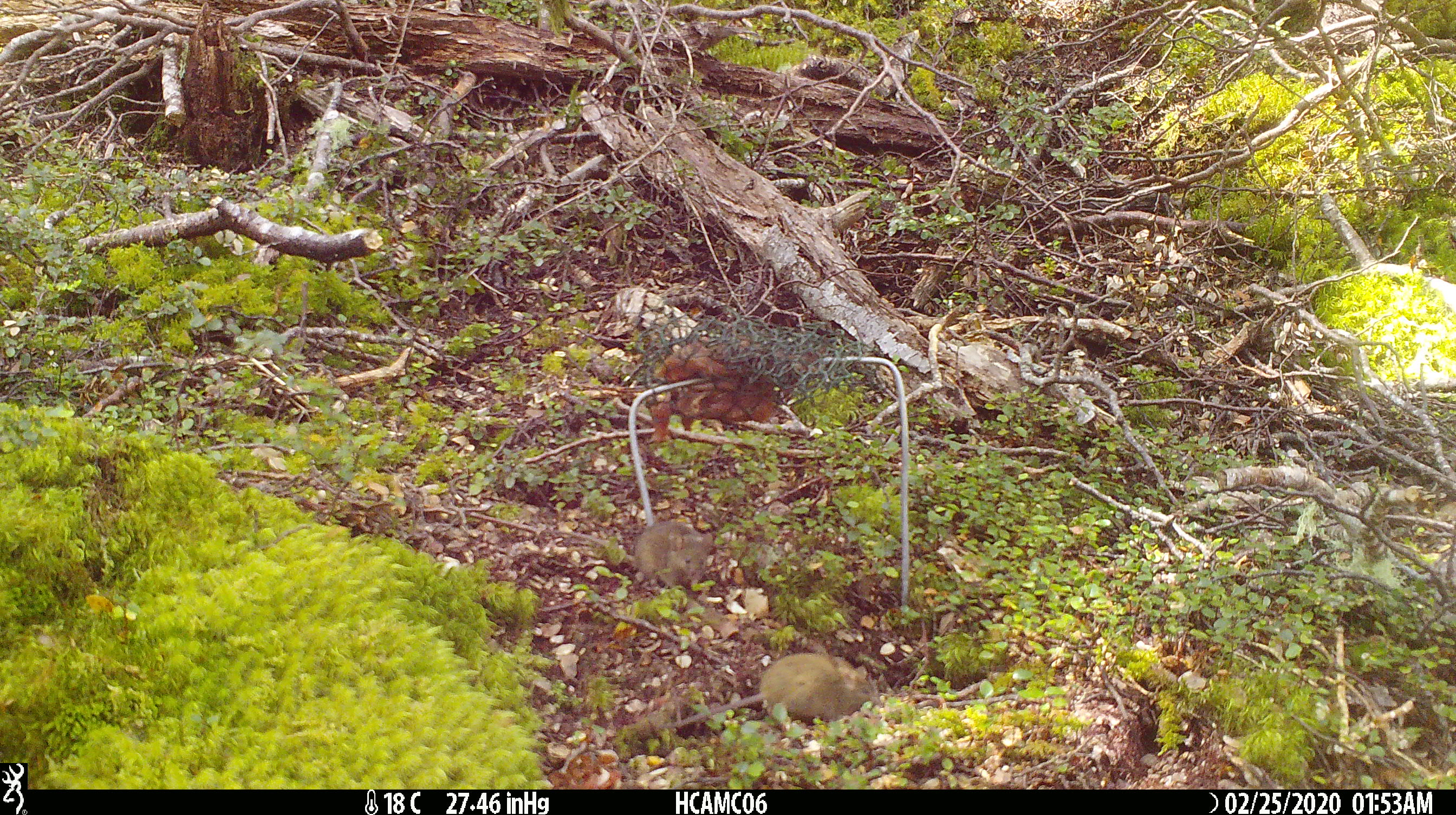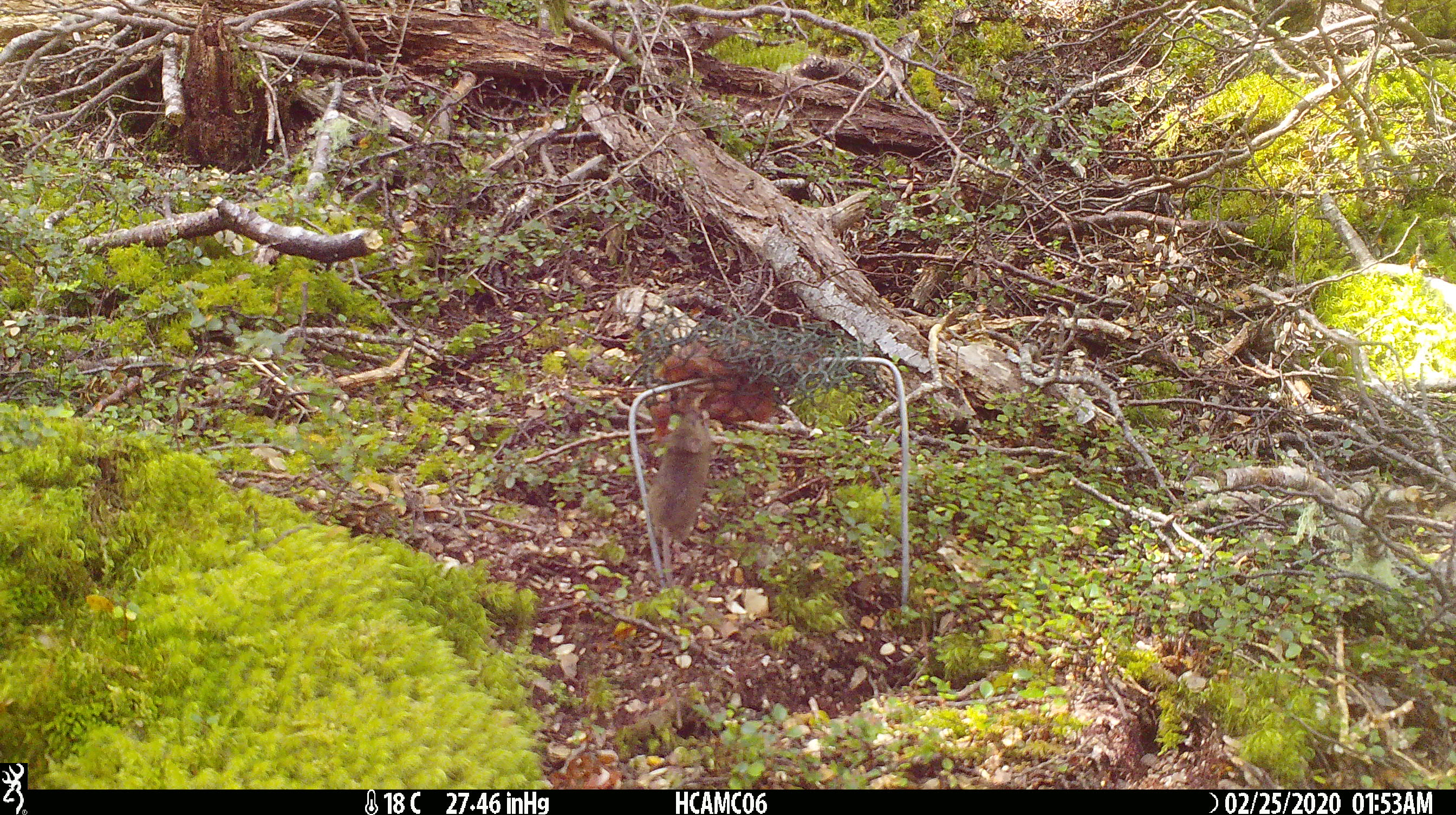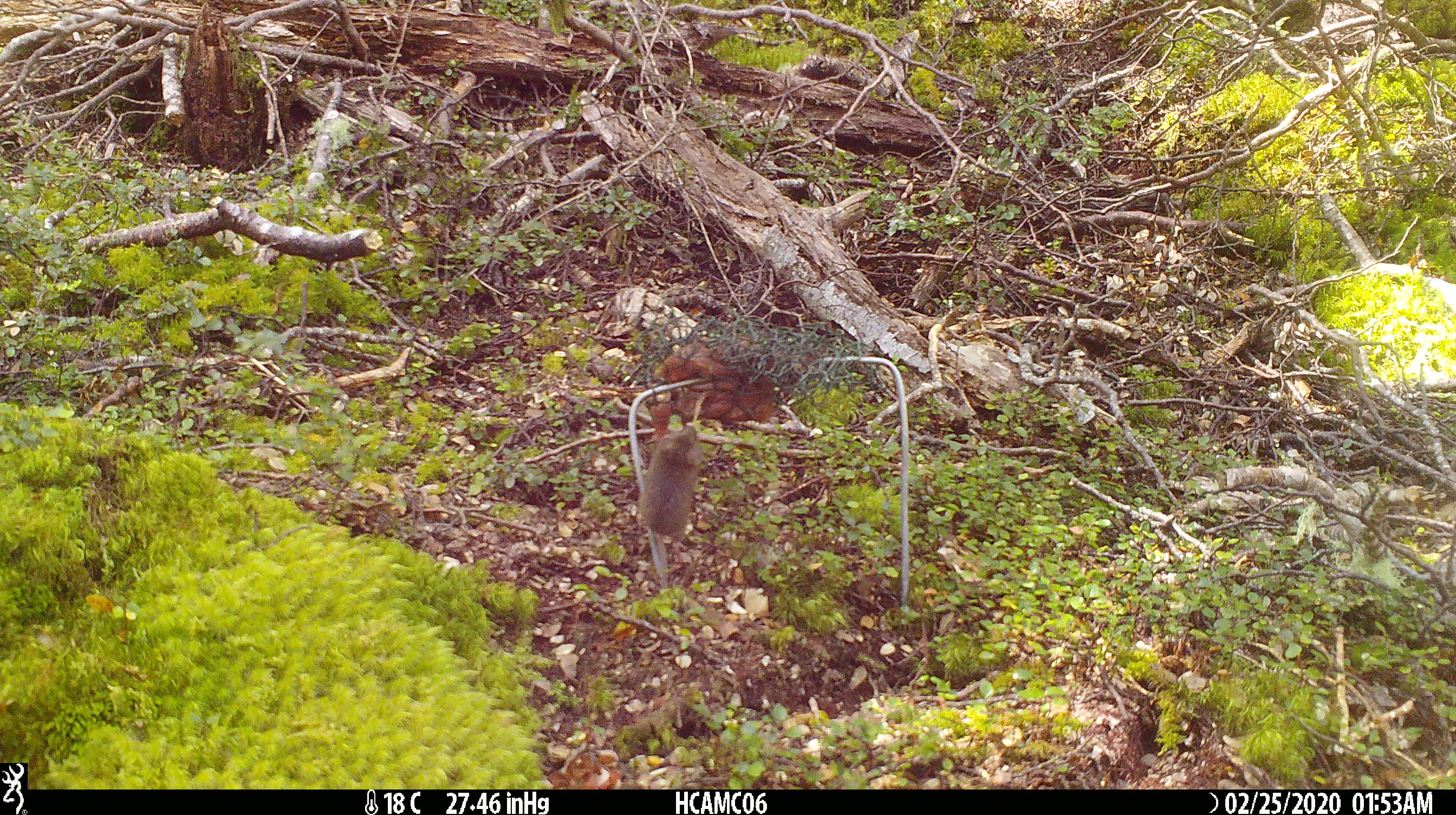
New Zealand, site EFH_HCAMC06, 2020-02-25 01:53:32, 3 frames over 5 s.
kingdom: Animalia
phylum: Chordata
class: Mammalia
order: Rodentia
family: Muridae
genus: Mus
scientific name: Mus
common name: mouse